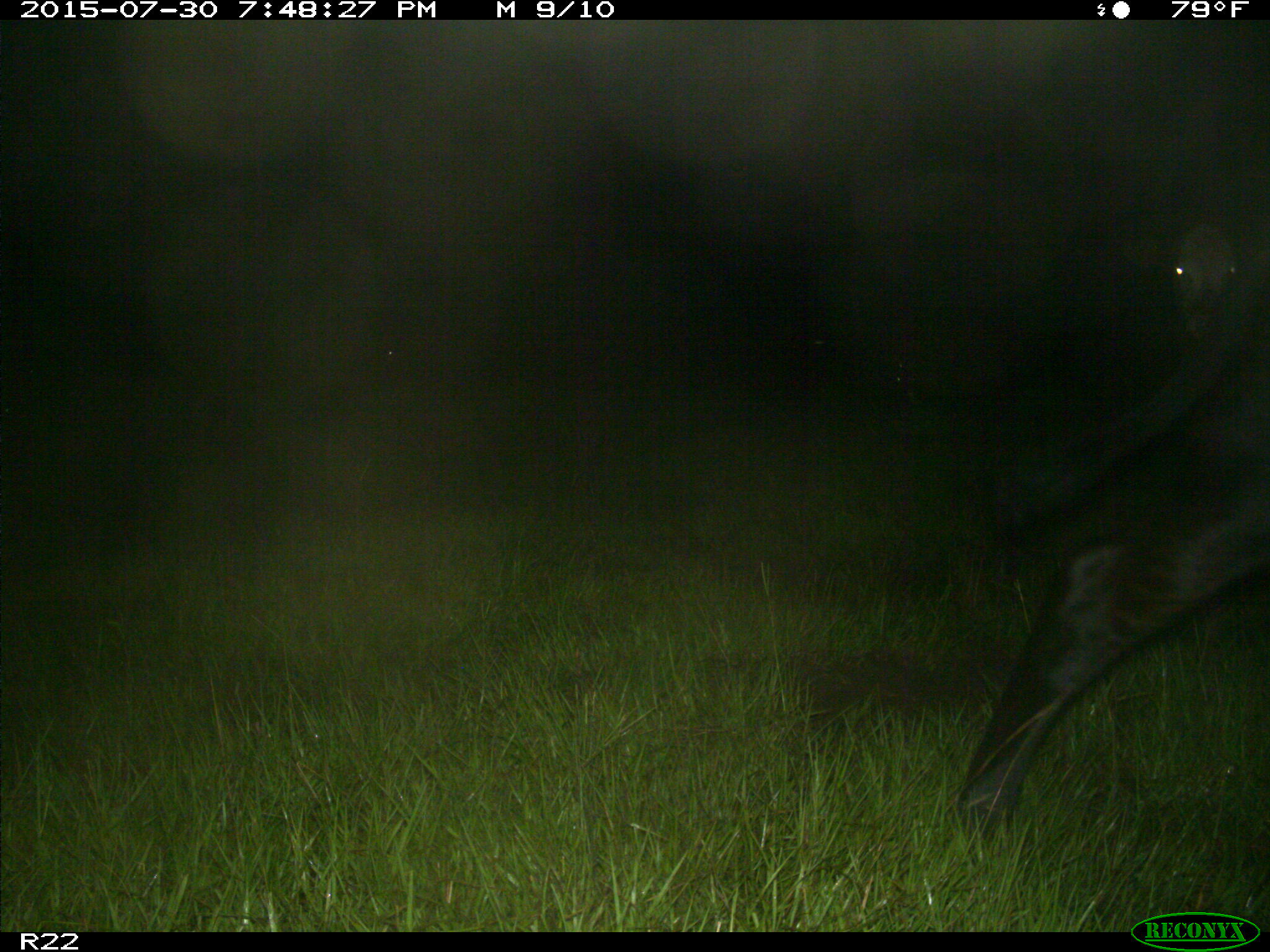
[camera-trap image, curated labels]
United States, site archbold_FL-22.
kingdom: Animalia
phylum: Chordata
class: Mammalia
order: Artiodactyla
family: Bovidae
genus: Bos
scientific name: Bos taurus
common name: domestic cow